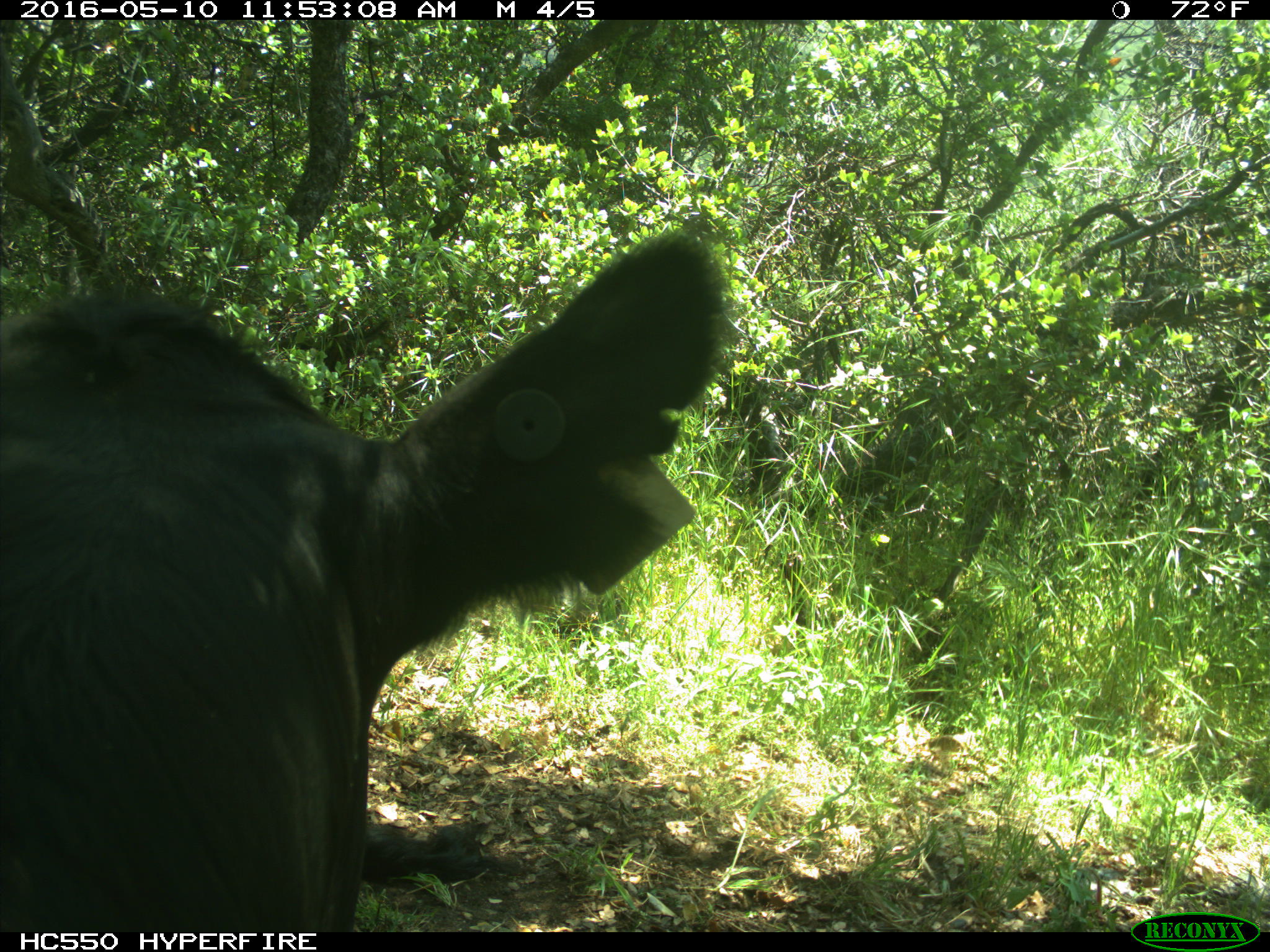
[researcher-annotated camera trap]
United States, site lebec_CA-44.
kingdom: Animalia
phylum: Chordata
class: Mammalia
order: Artiodactyla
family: Bovidae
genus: Bos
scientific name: Bos taurus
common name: domestic cow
Bos taurus (domestic cow).